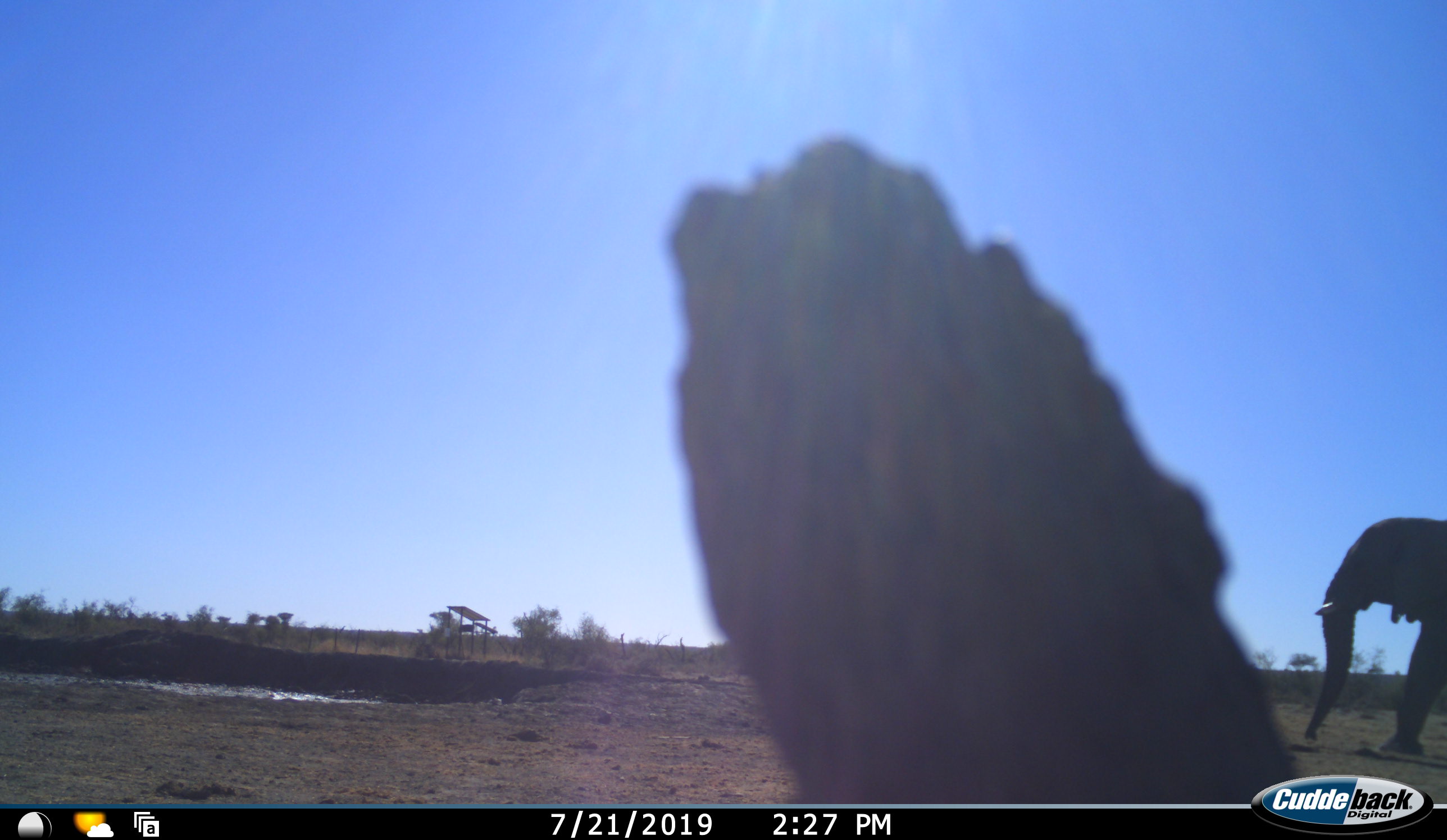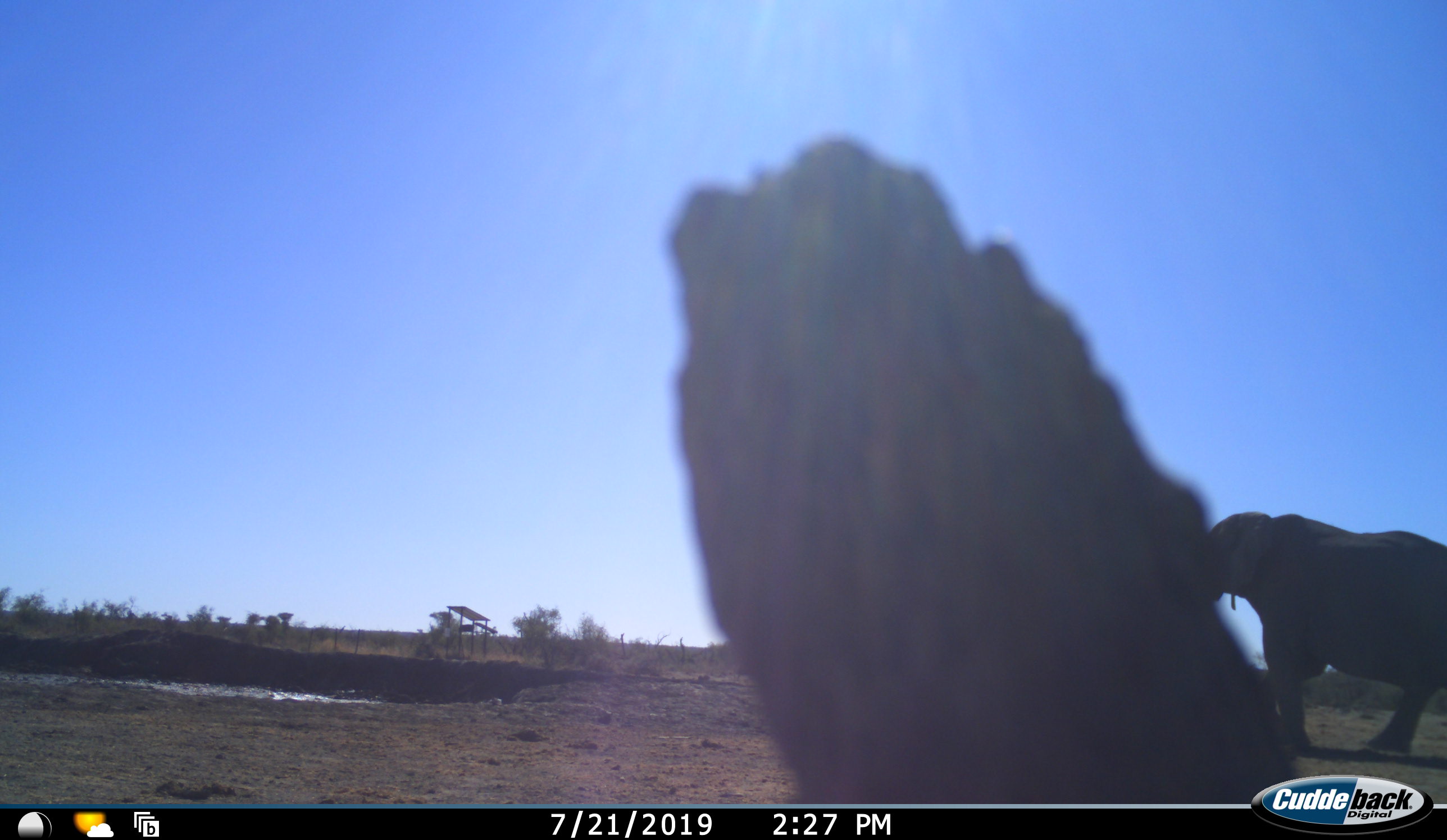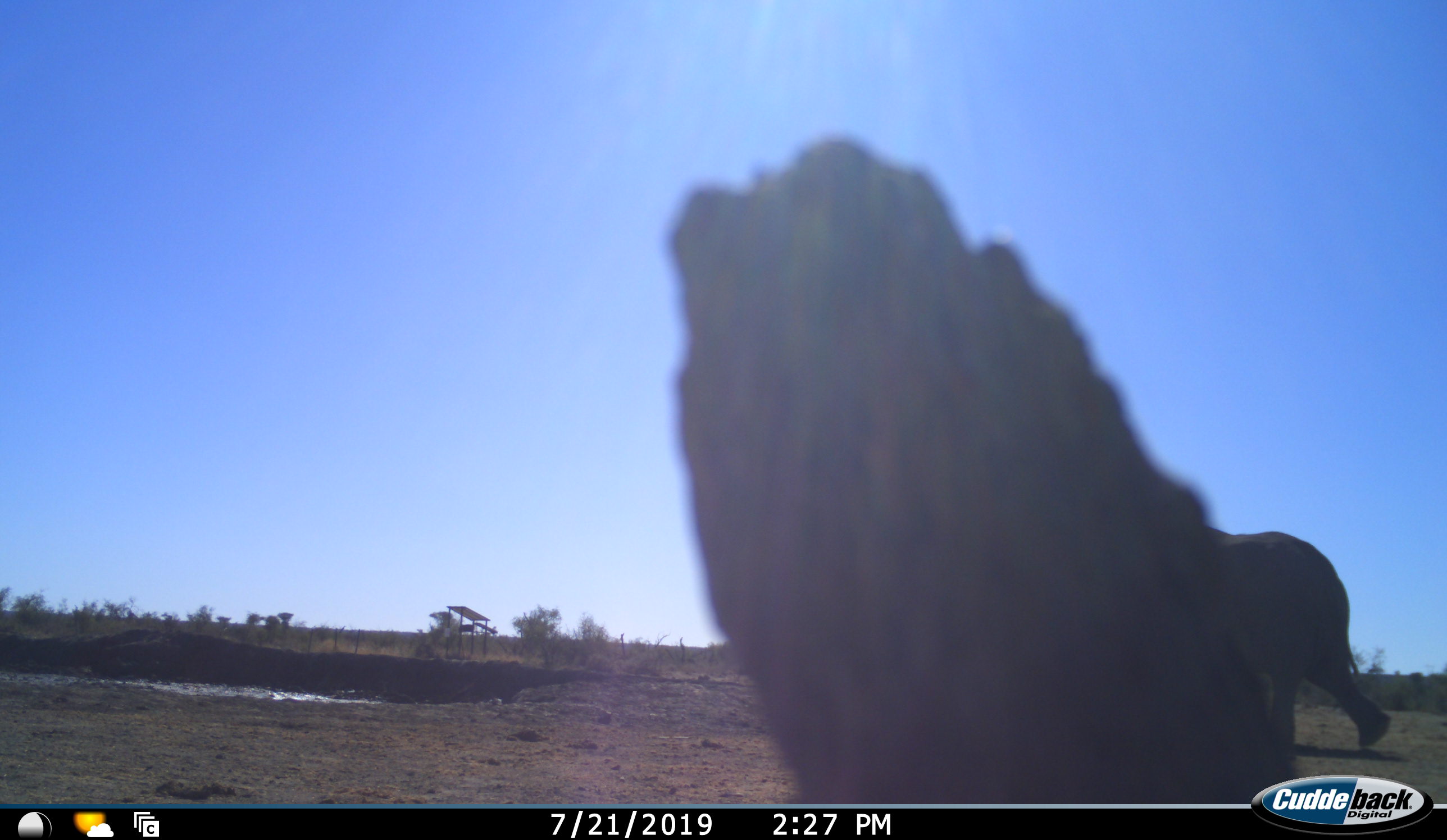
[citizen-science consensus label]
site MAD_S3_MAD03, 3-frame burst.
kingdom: Animalia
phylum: Chordata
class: Mammalia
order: Proboscidea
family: Elephantidae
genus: Loxodonta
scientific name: Loxodonta africana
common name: african bush elephant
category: elephant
Elephant (african bush elephant) (Loxodonta africana), count 1. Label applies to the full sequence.